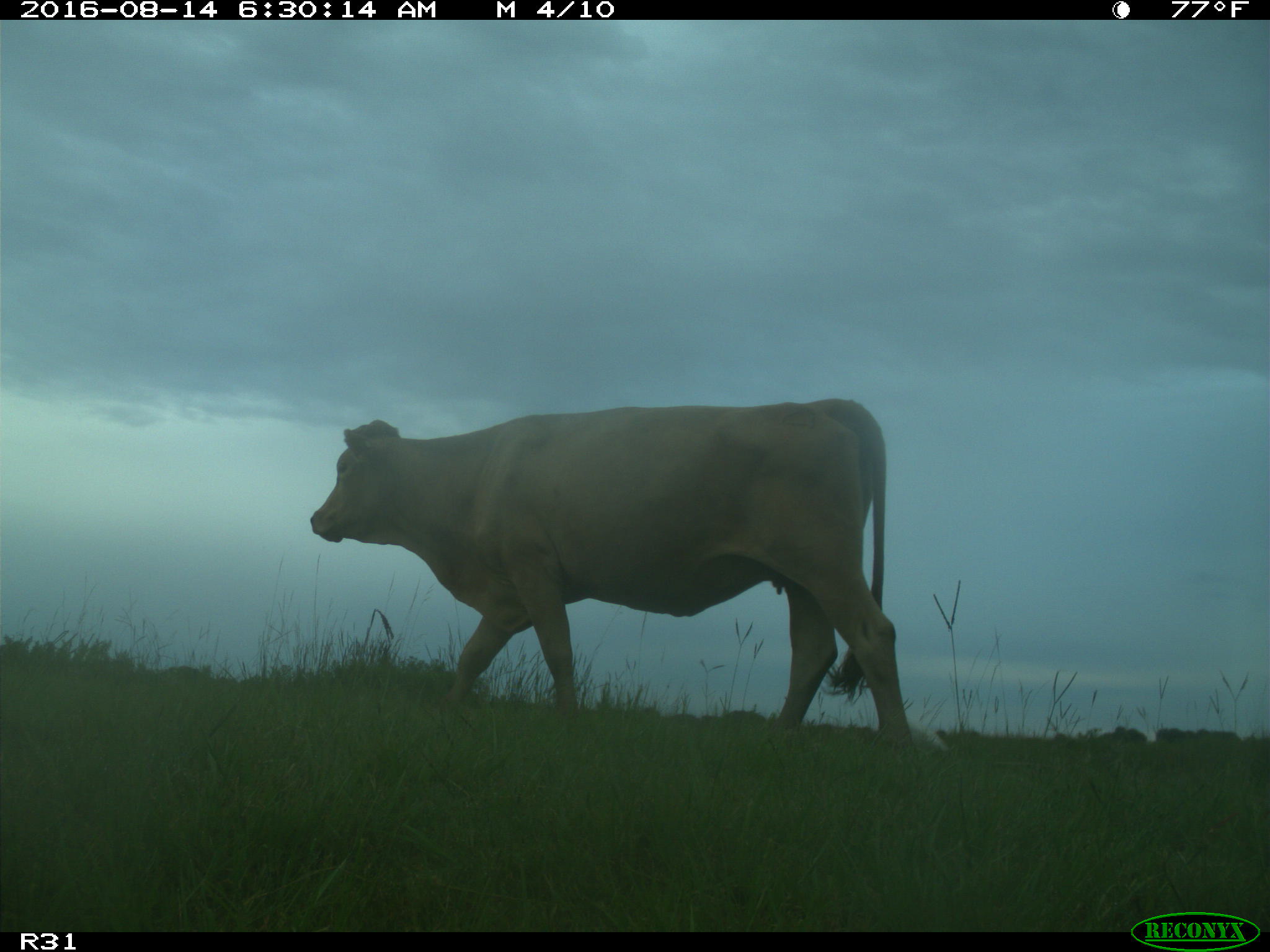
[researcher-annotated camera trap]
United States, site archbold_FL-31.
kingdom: Animalia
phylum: Chordata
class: Mammalia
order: Artiodactyla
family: Bovidae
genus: Bos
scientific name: Bos taurus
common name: domestic cow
Bos taurus (domestic cow).